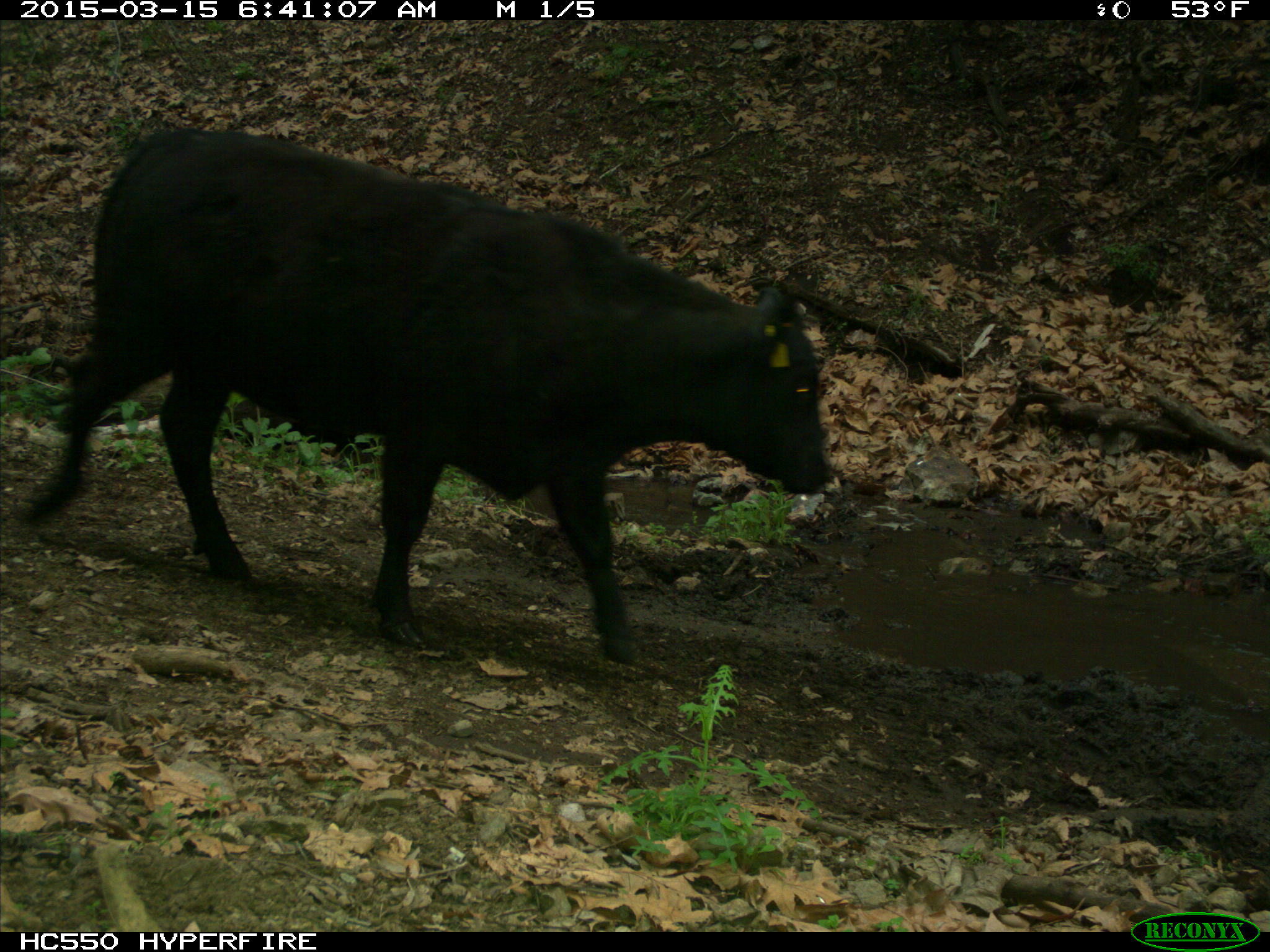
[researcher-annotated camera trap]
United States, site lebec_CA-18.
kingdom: Animalia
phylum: Chordata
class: Mammalia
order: Artiodactyla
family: Bovidae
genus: Bos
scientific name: Bos taurus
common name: domestic cow